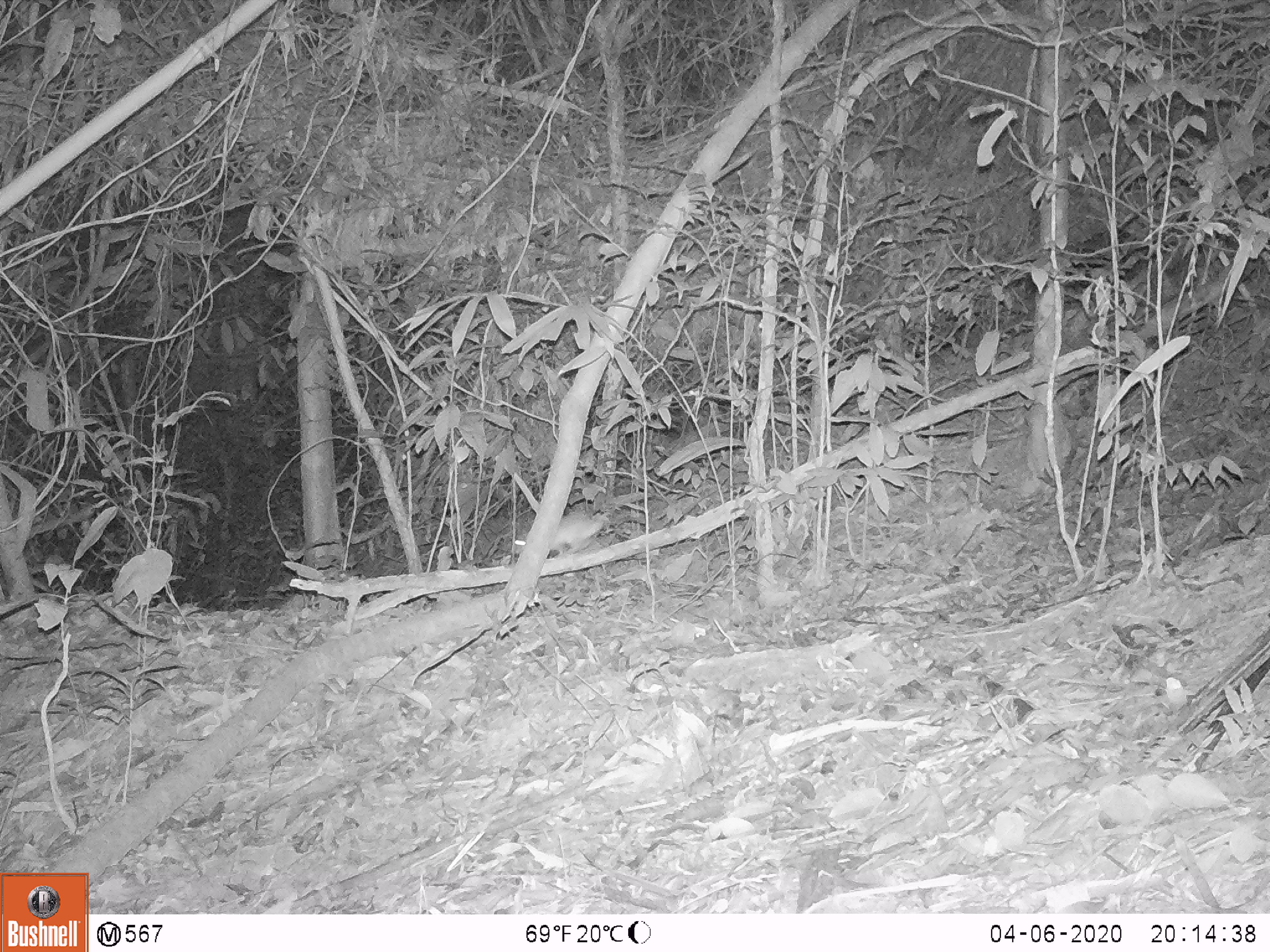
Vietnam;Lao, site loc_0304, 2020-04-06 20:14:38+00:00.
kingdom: Animalia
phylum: Chordata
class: Mammalia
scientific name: Mammalia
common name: mammal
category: unidentified small mammal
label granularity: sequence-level